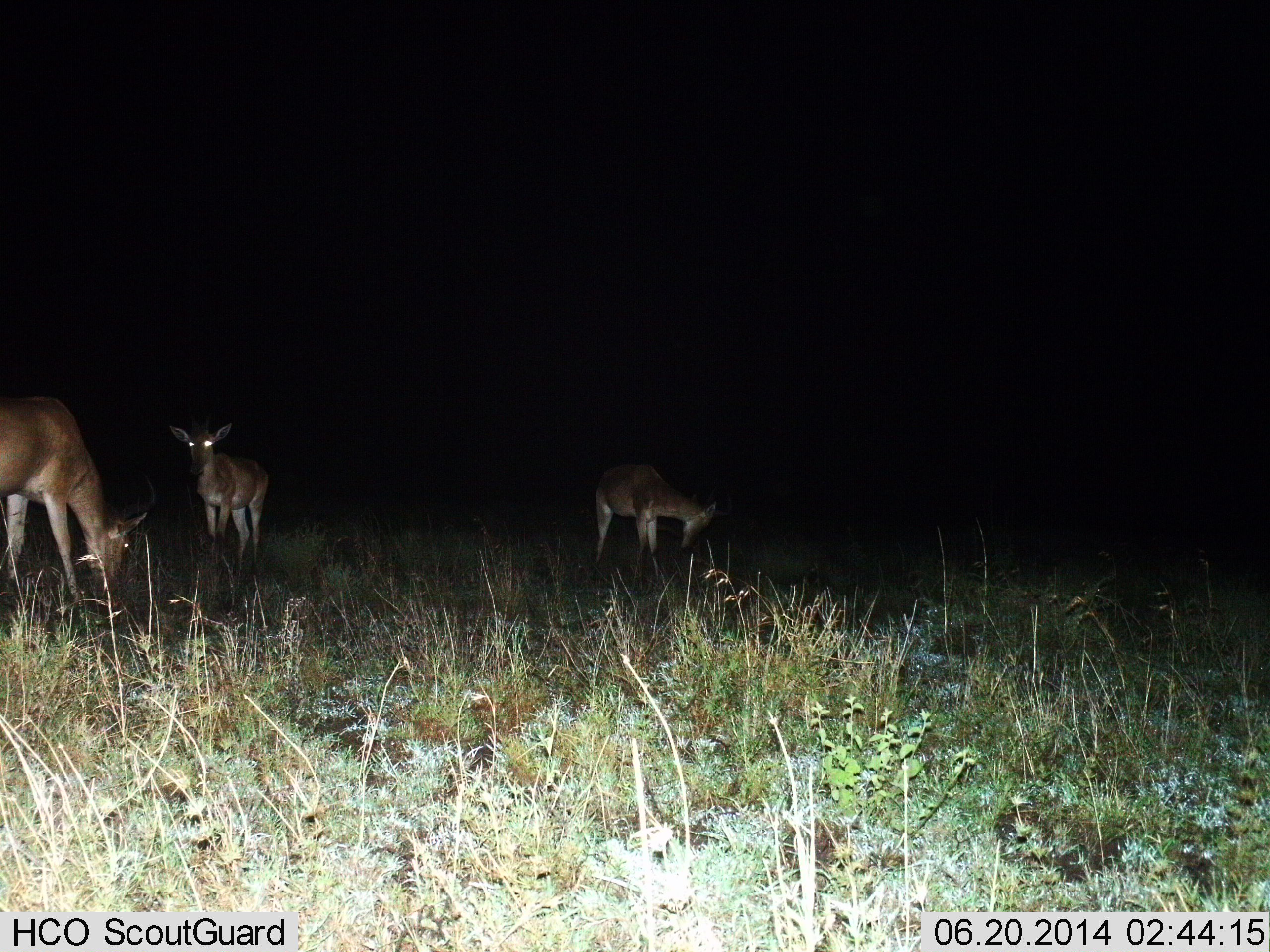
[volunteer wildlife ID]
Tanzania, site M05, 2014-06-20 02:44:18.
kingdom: Animalia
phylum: Chordata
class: Mammalia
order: Artiodactyla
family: Bovidae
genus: Redunca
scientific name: Redunca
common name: reedbuck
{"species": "reedbuck (Redunca)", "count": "3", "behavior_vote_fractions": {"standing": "86%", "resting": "0%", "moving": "0%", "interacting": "0%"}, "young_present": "0%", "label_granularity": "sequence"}